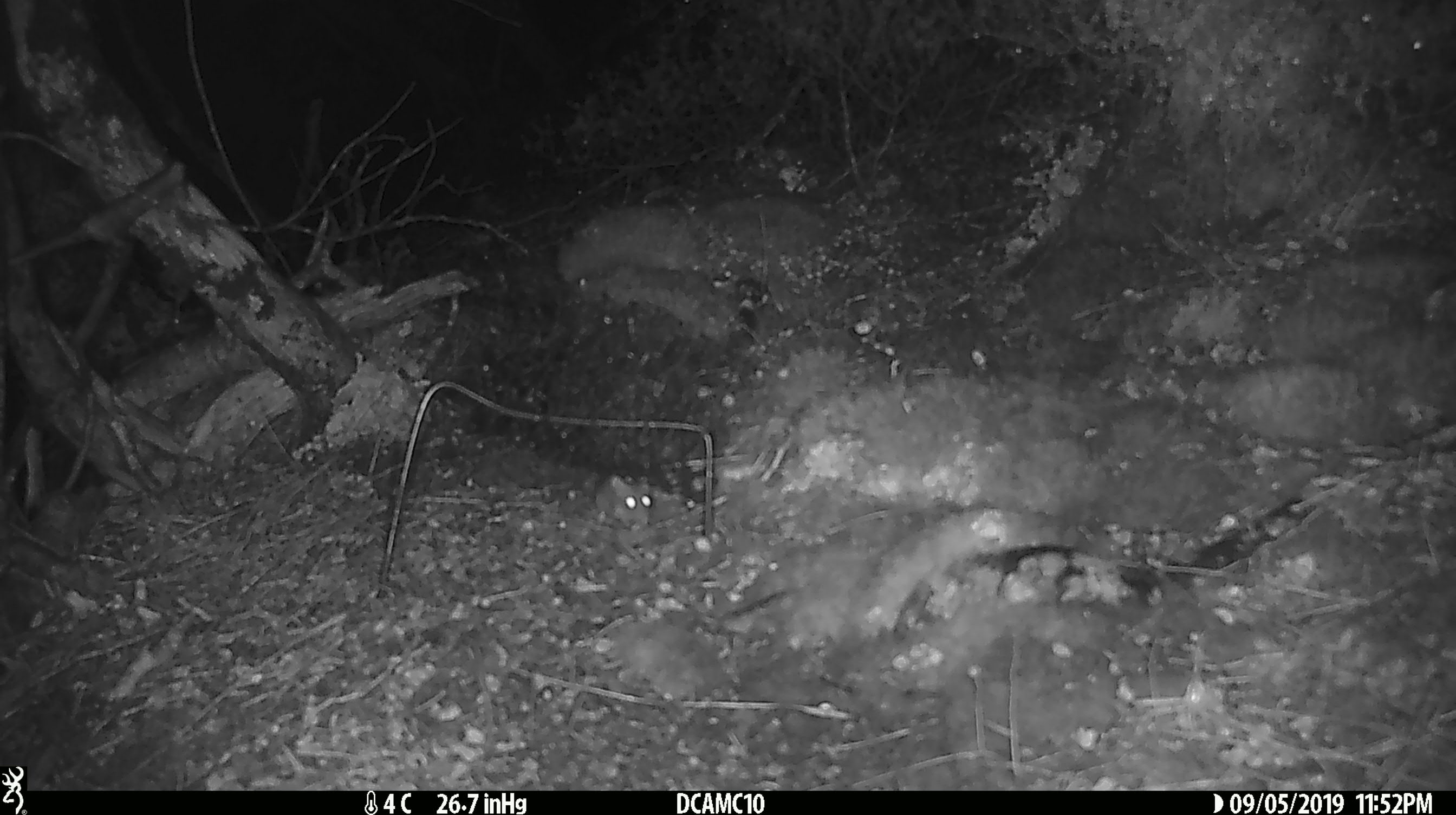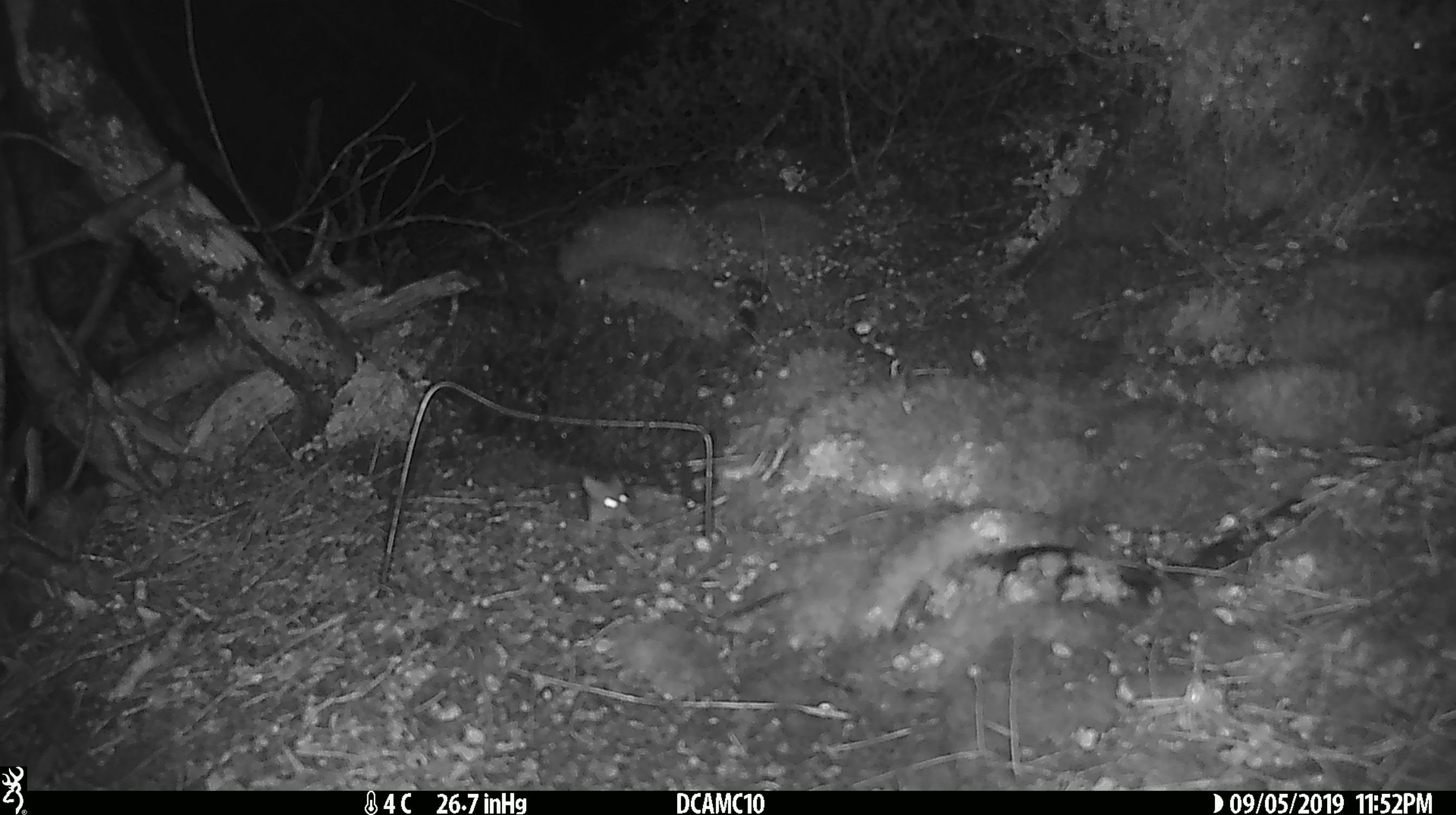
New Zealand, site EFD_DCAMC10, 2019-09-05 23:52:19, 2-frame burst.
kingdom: Animalia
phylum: Chordata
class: Mammalia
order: Rodentia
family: Muridae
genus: Mus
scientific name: Mus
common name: mouse